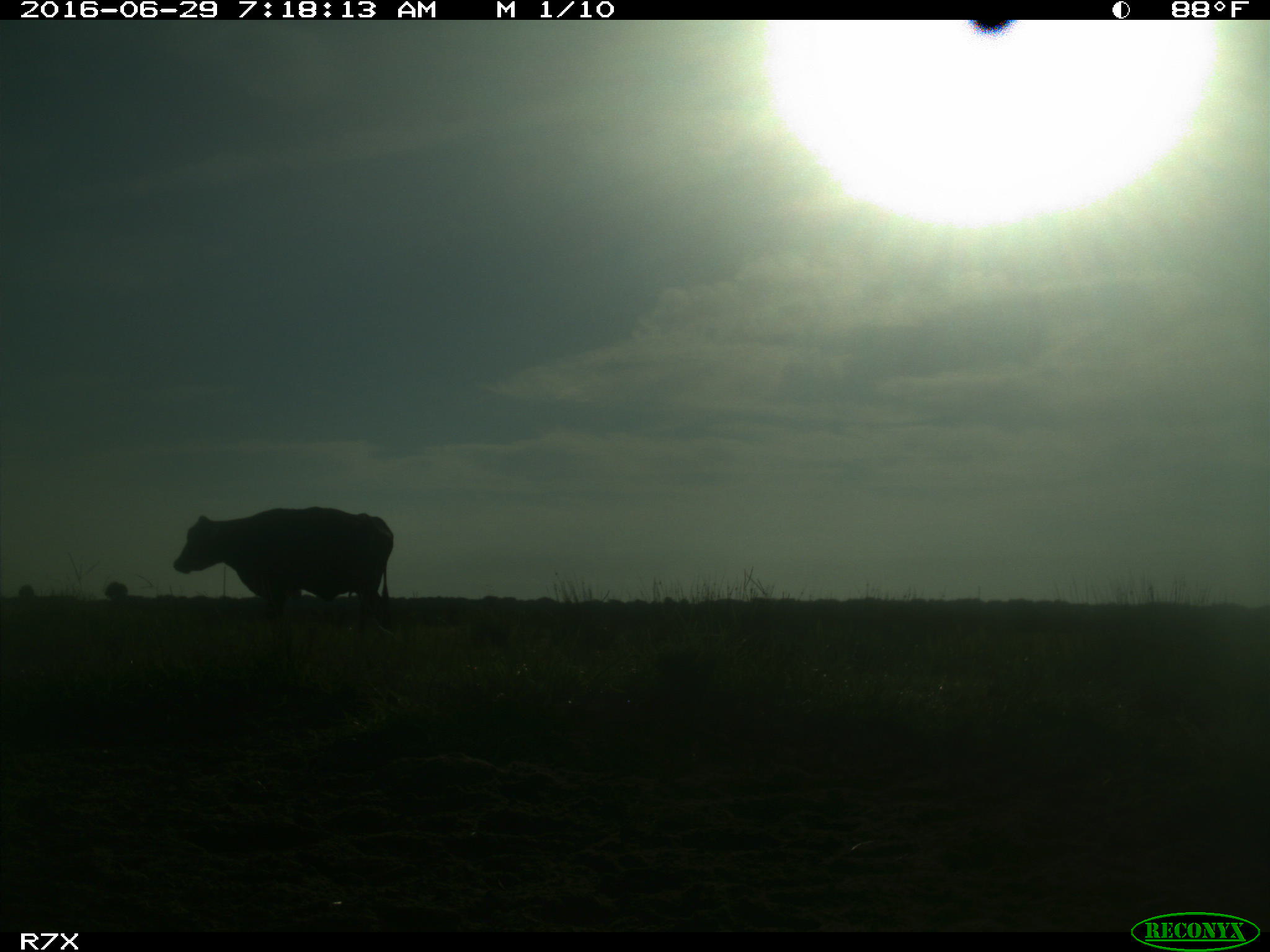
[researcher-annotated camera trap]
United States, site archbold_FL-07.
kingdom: Animalia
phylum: Chordata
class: Mammalia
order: Artiodactyla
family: Bovidae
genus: Bos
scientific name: Bos taurus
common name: domestic cow